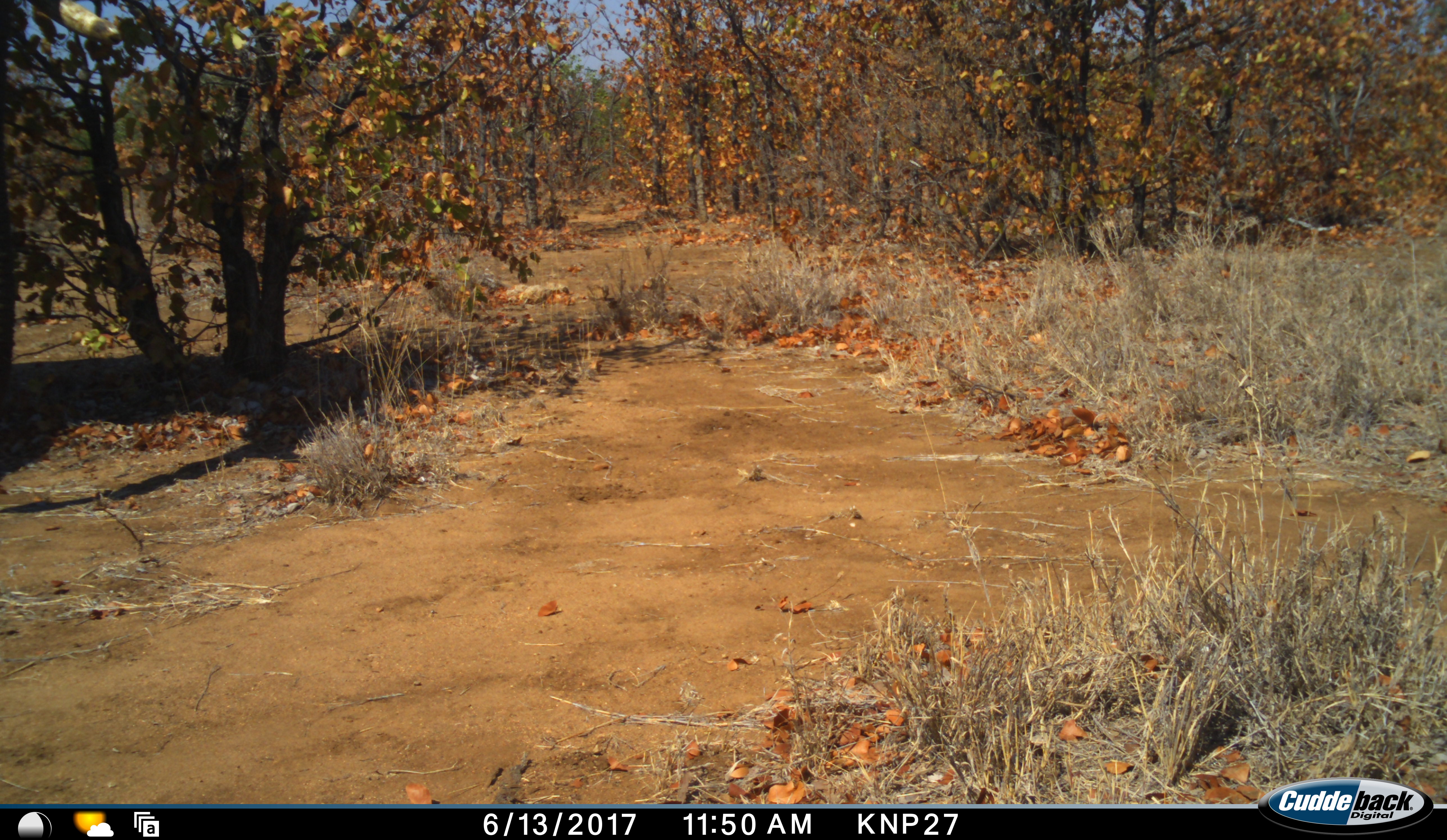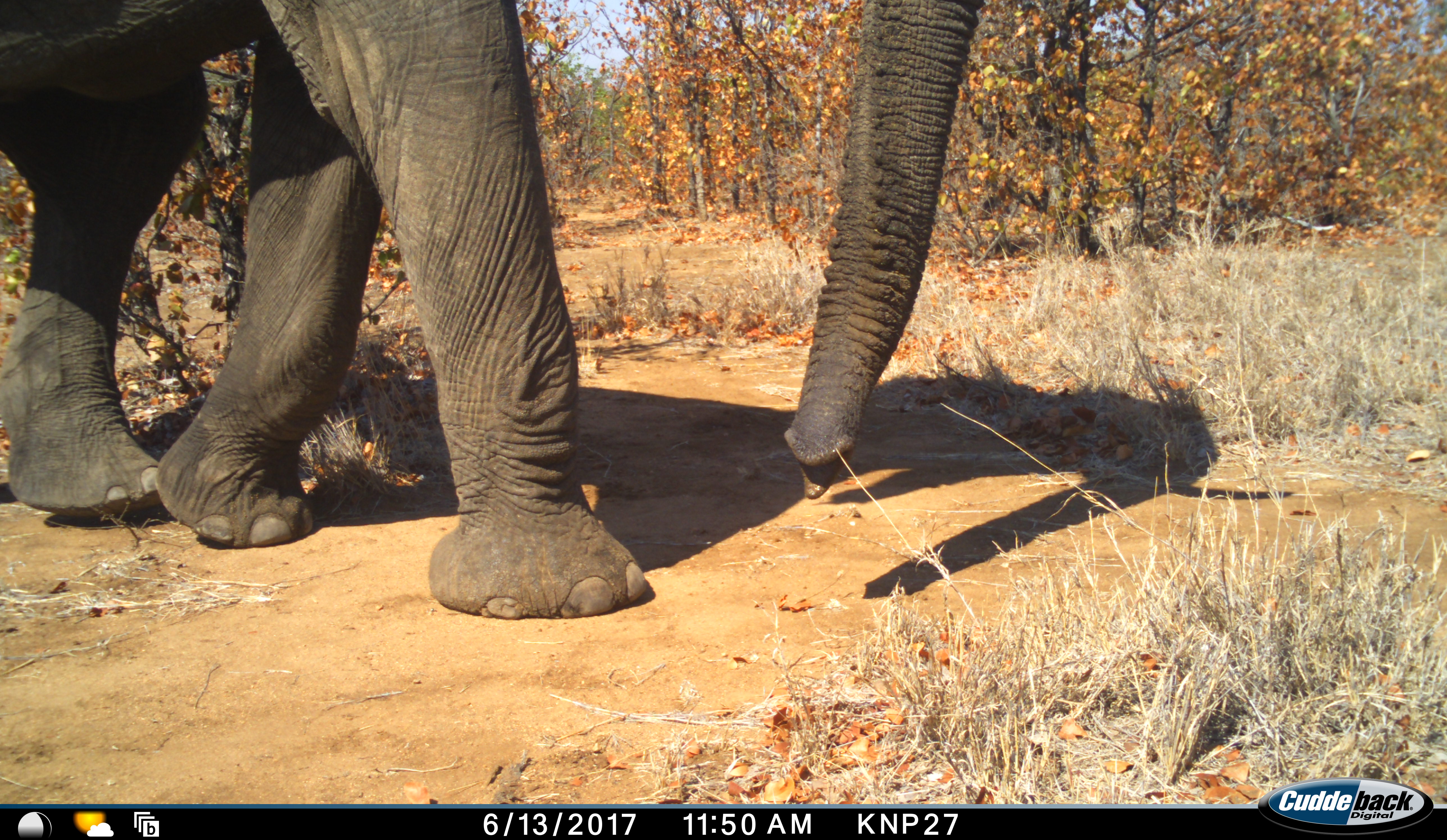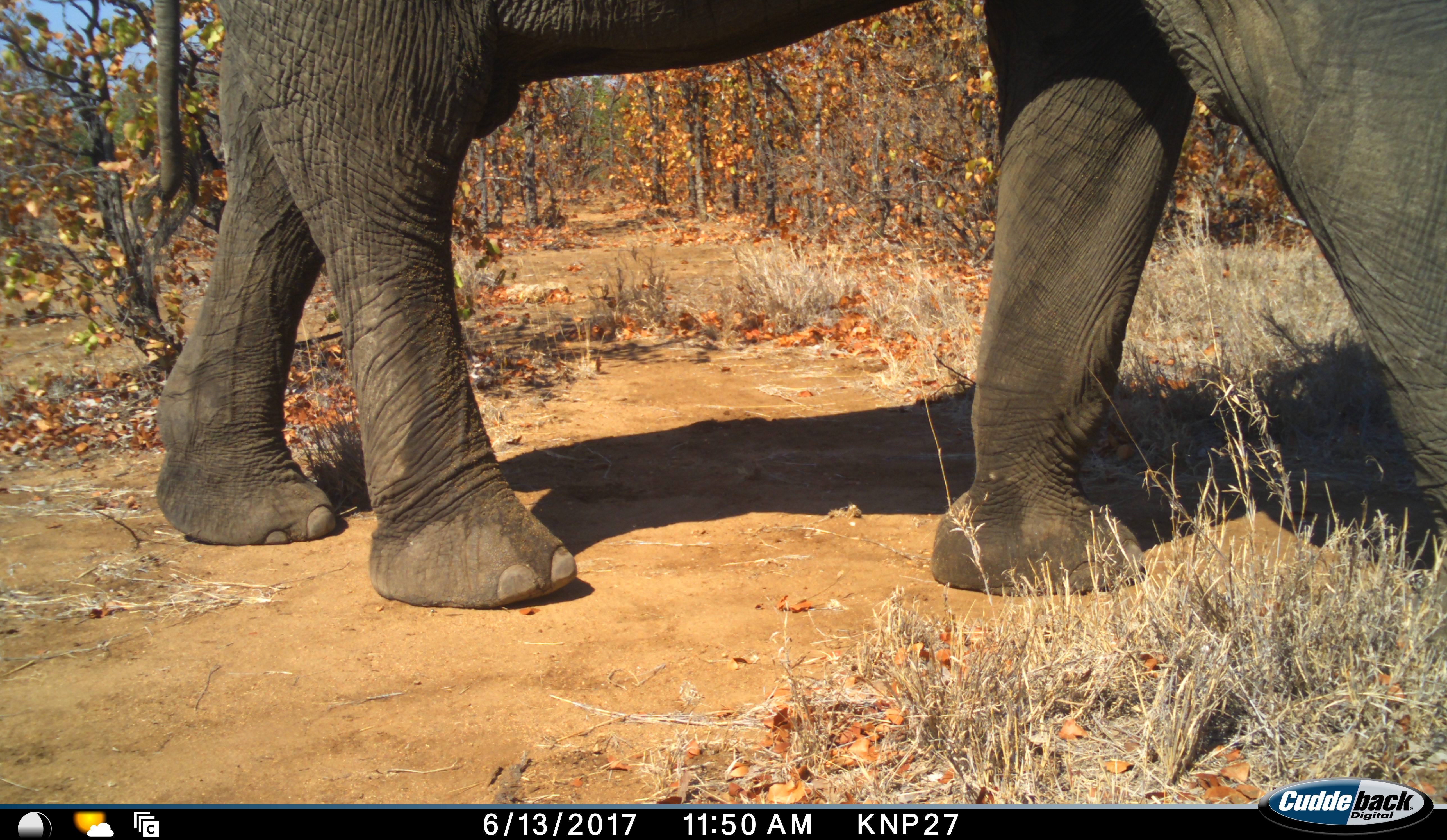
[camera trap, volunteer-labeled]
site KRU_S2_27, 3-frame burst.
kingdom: Animalia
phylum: Chordata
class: Mammalia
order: Proboscidea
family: Elephantidae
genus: Loxodonta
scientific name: Loxodonta africana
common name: african bush elephant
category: elephant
Elephant (african bush elephant) (Loxodonta africana), count 1. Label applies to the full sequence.